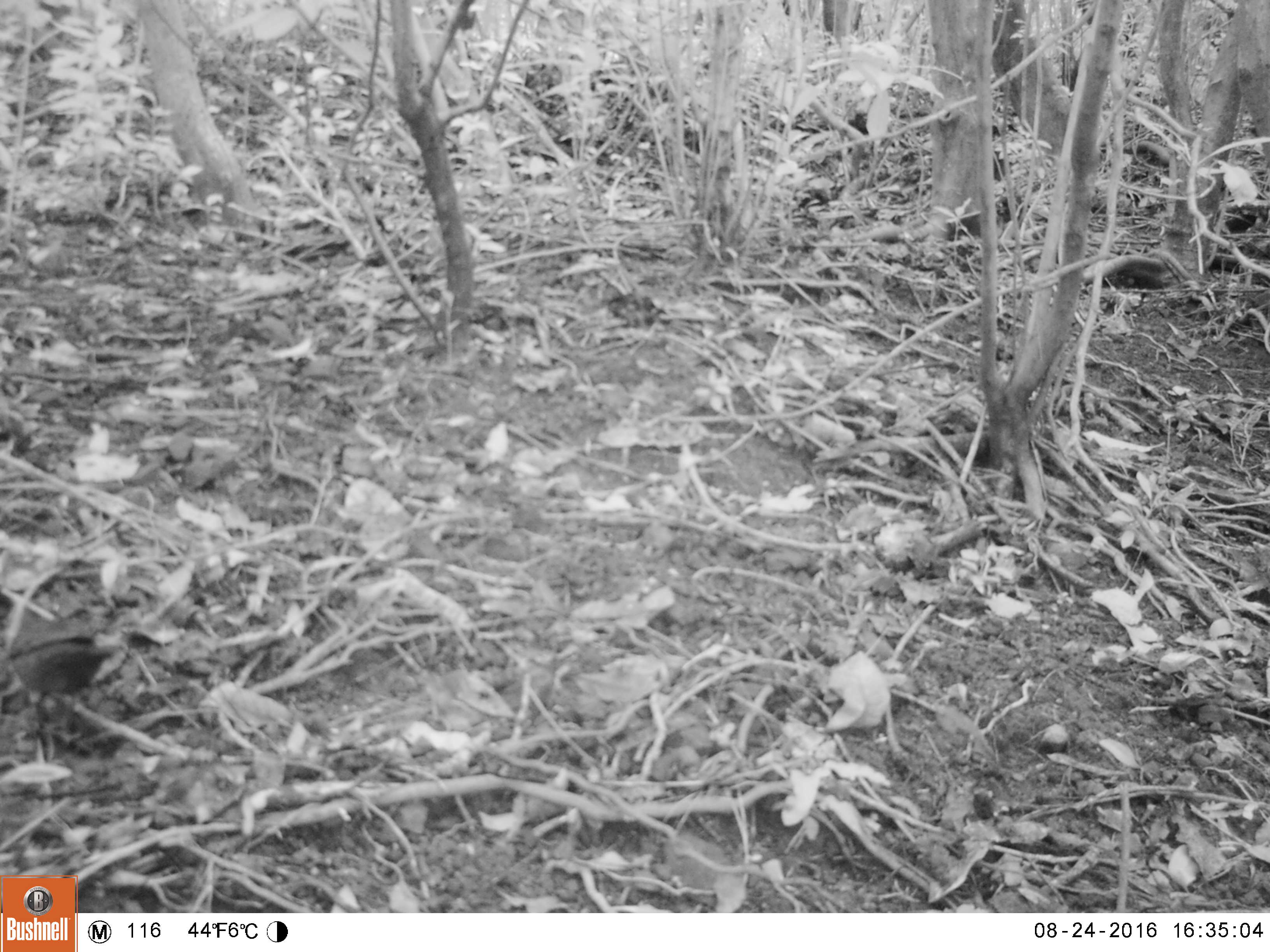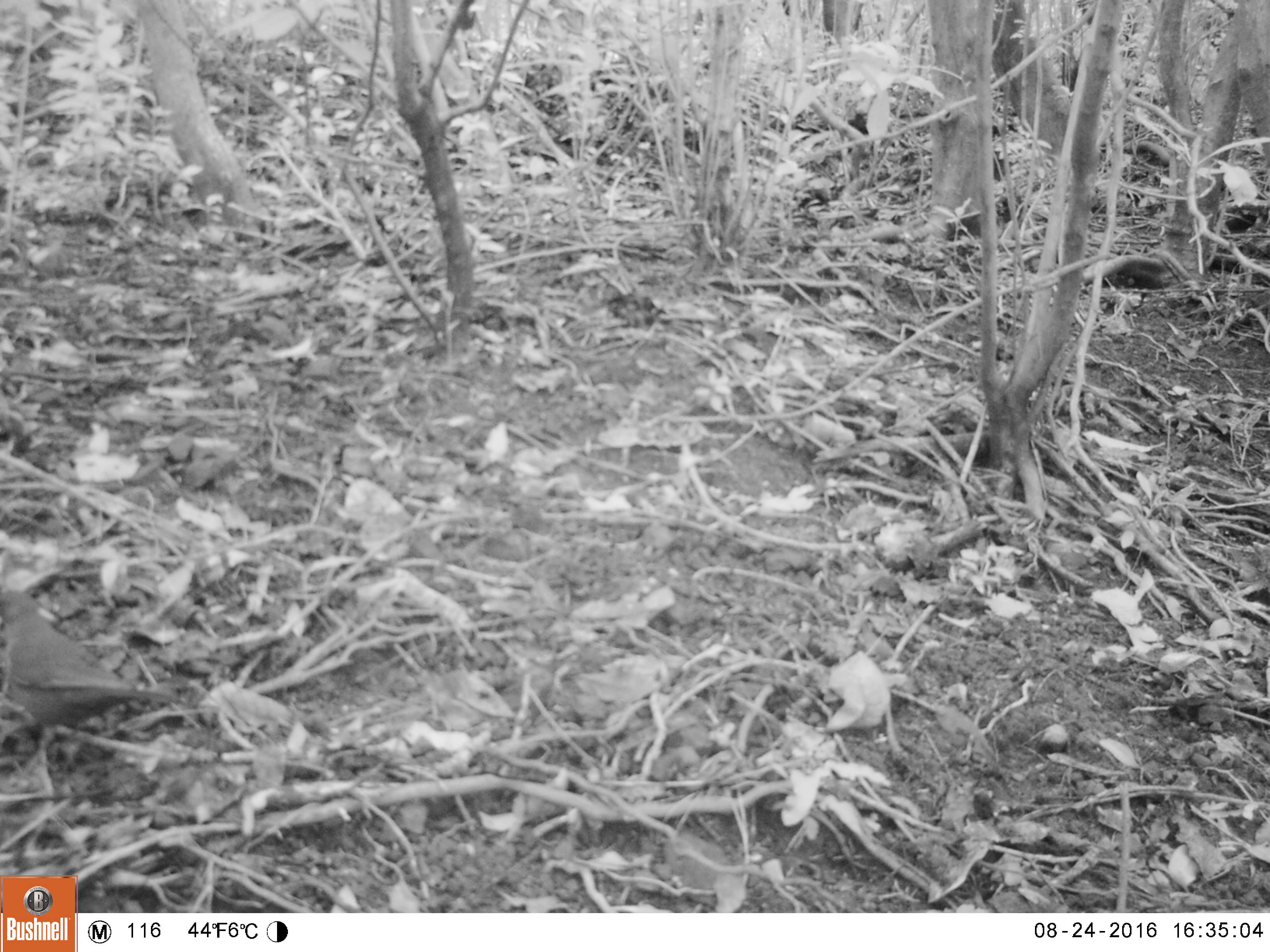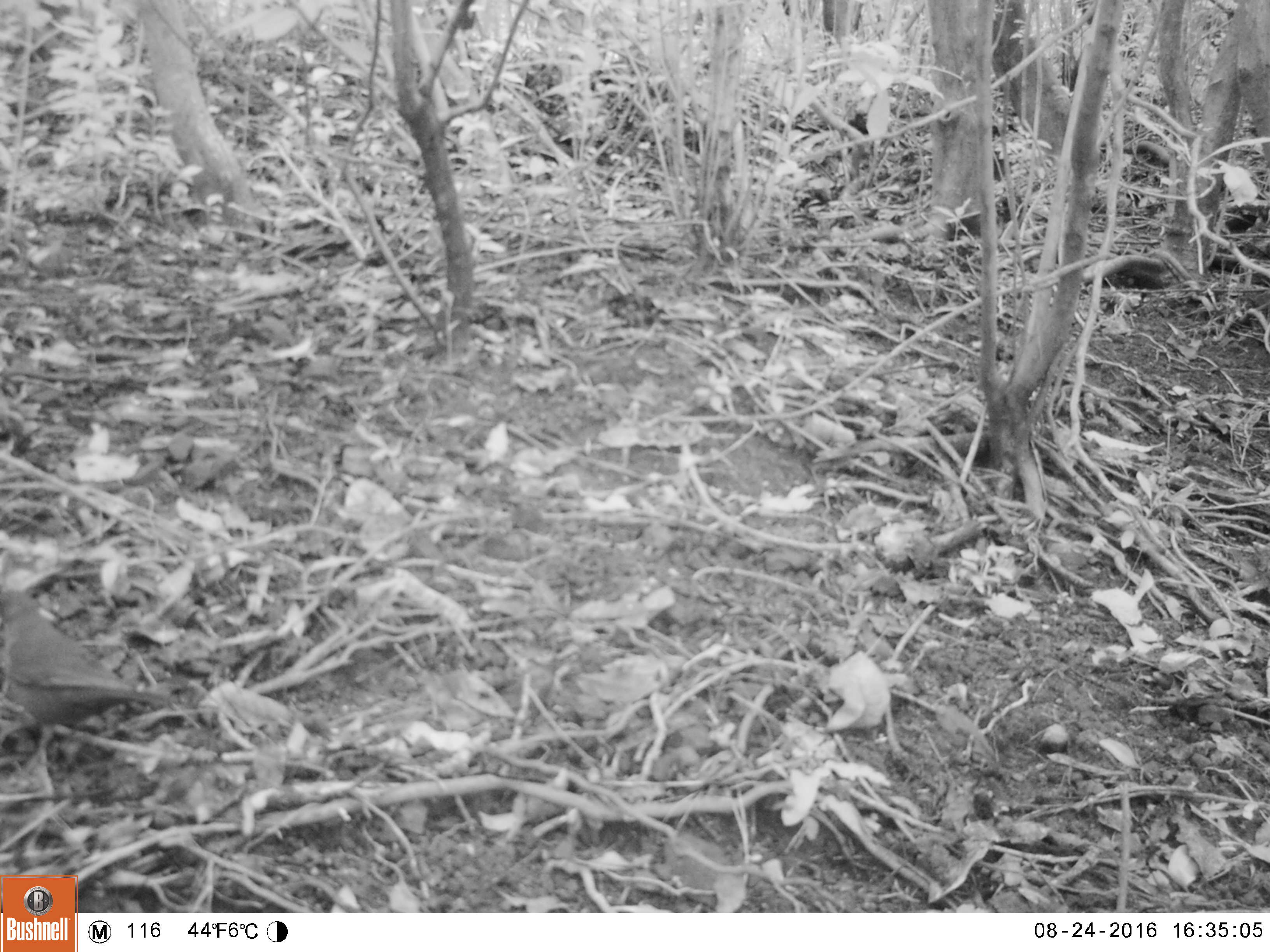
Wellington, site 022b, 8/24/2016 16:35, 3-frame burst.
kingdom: Animalia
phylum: Chordata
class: Aves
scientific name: Aves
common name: bird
Bird (Aves).